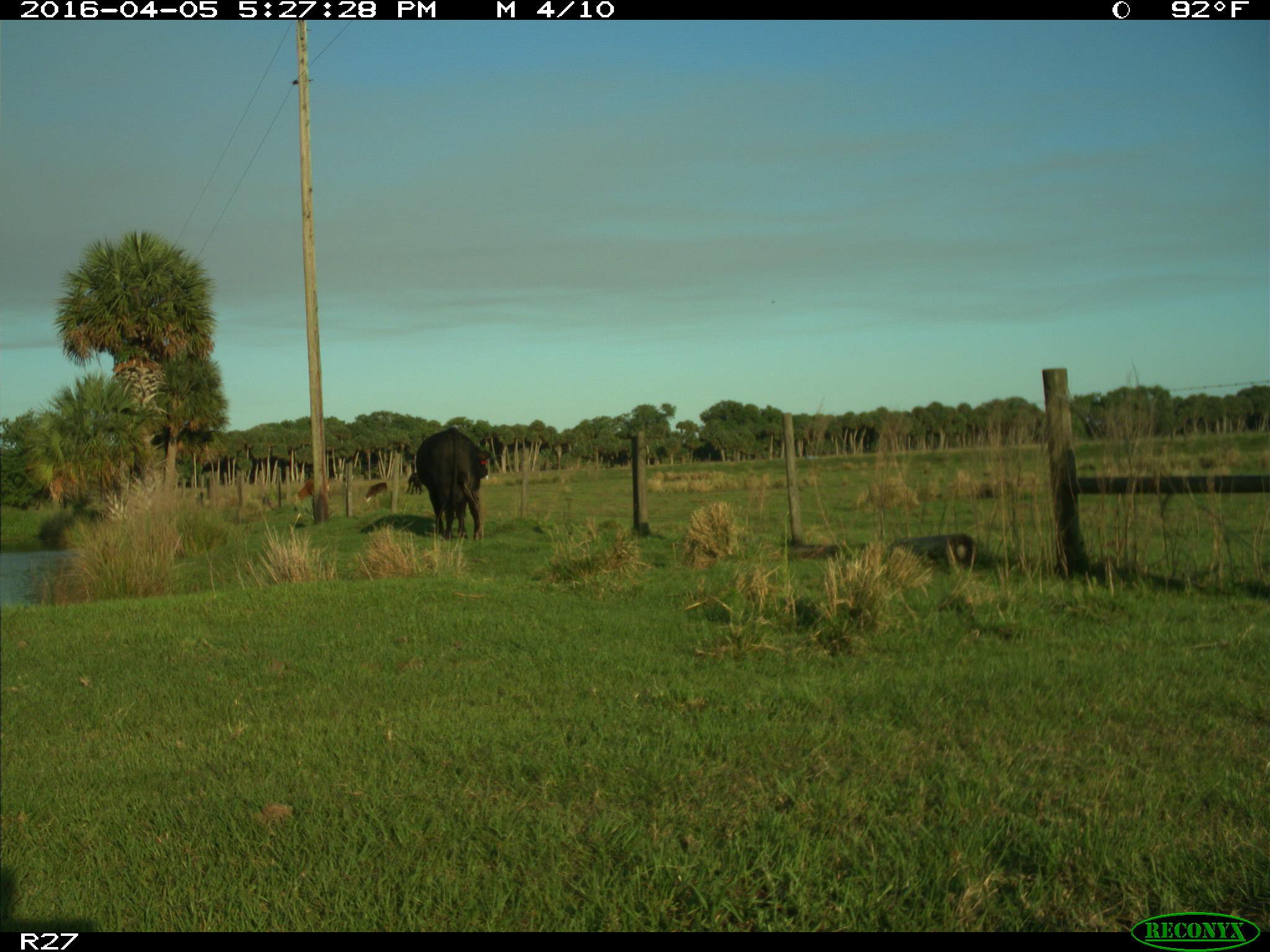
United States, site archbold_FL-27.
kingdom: Animalia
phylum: Chordata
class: Mammalia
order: Artiodactyla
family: Bovidae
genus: Bos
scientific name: Bos taurus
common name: domestic cow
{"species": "Bos taurus (domestic cow)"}